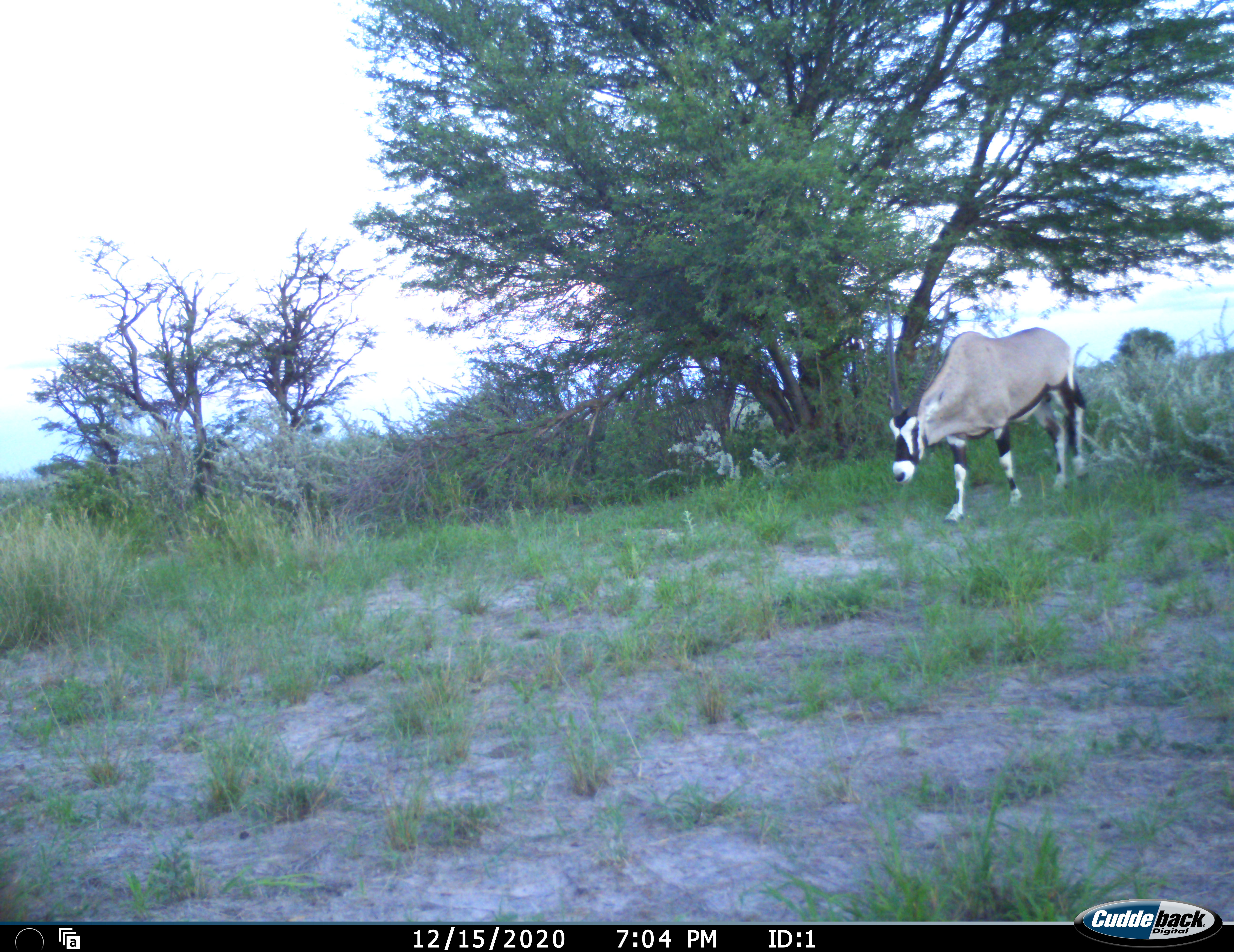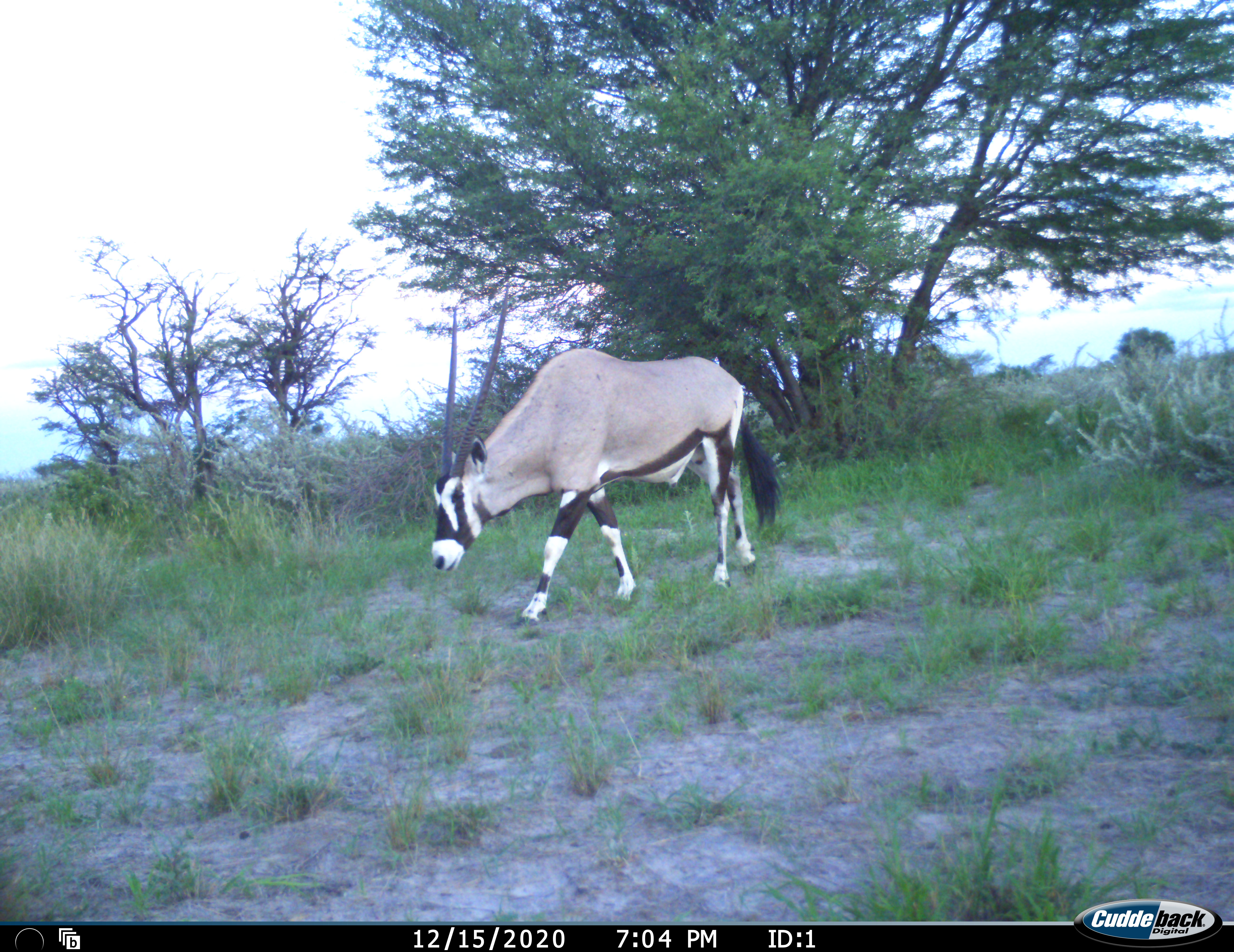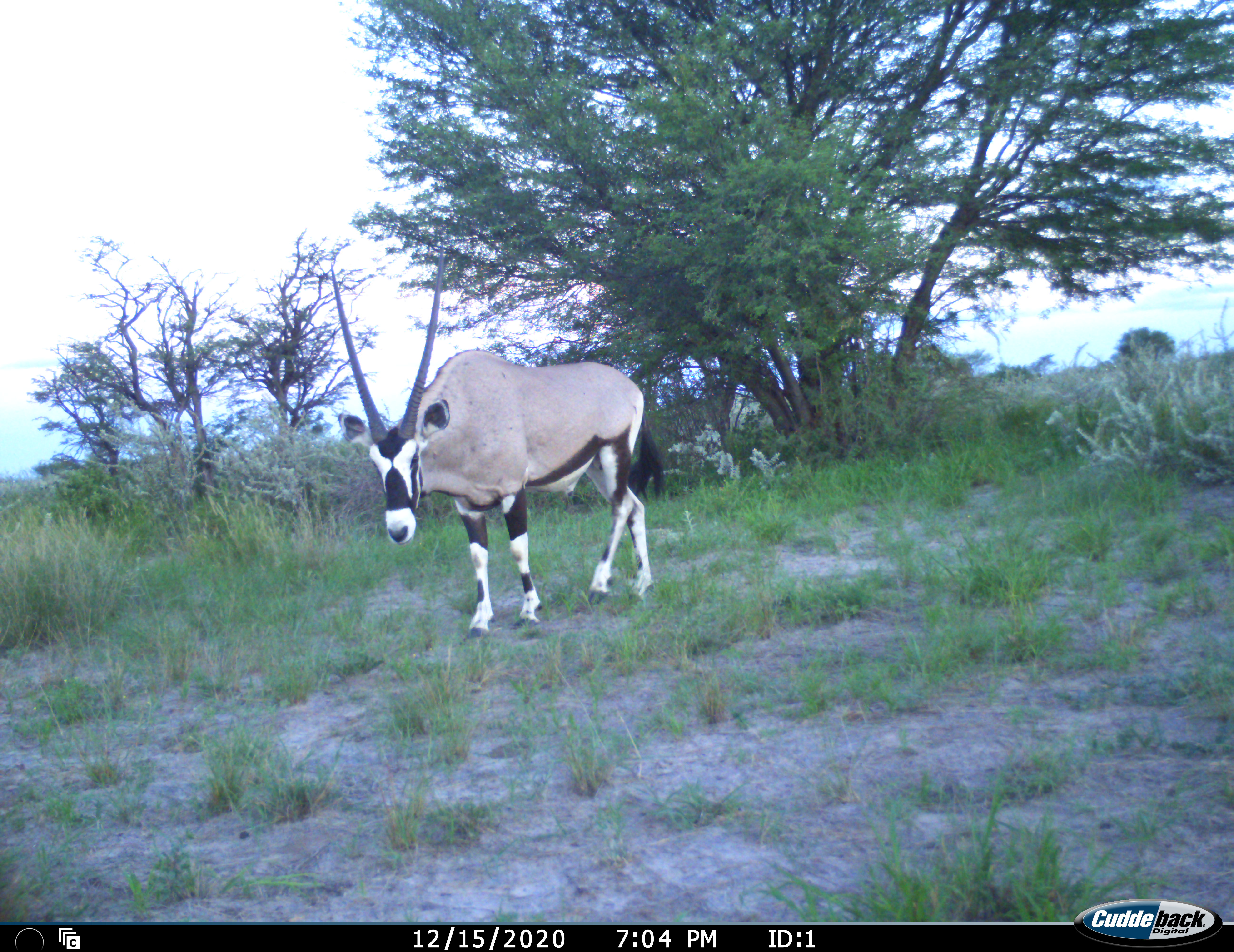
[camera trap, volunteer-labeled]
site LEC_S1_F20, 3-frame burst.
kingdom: Animalia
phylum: Chordata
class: Mammalia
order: Artiodactyla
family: Bovidae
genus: Oryx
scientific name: Oryx gazella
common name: gemsbok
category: oryx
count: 1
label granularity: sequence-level